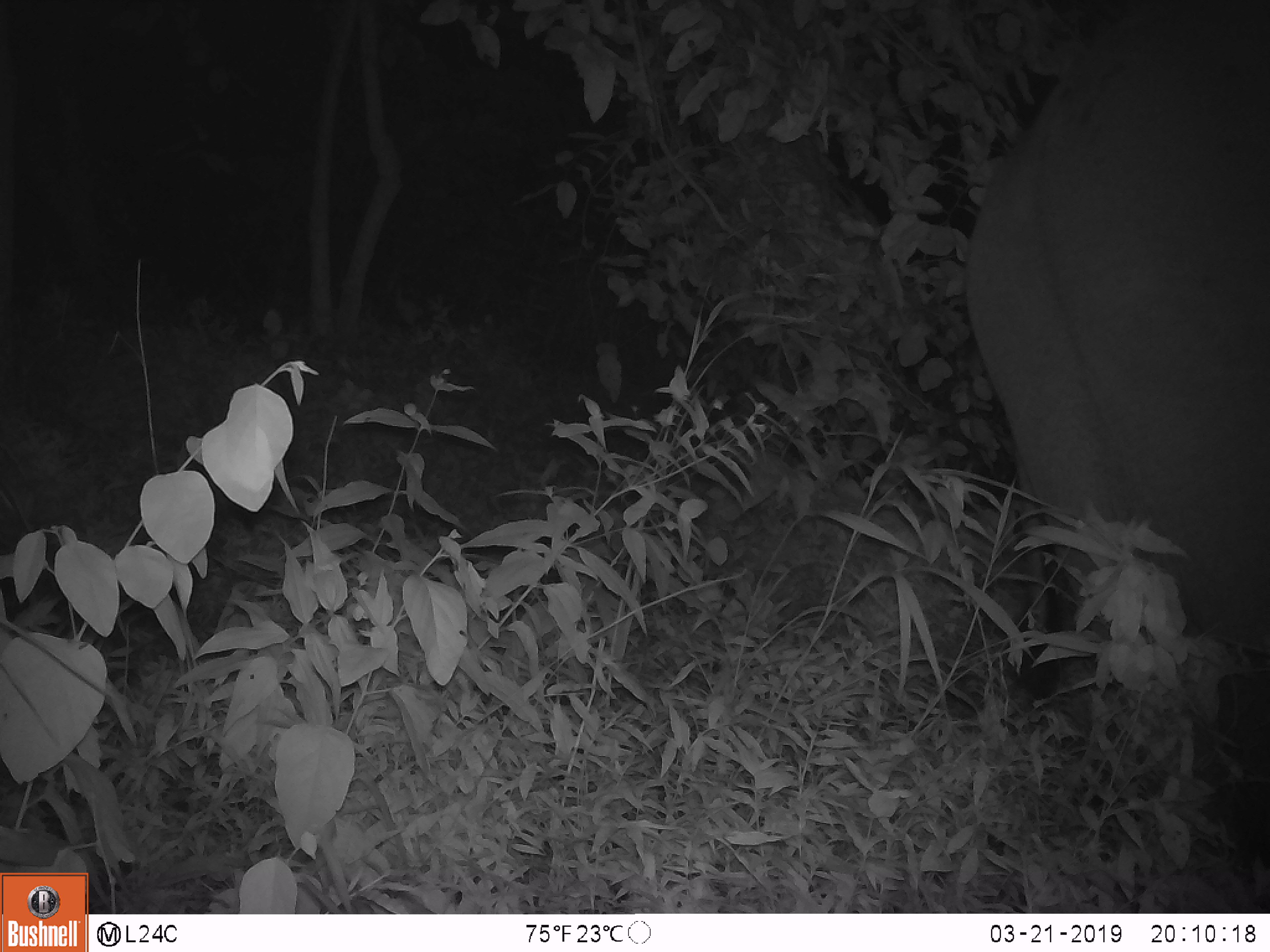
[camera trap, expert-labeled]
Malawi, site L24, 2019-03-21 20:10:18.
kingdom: Animalia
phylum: Chordata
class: Mammalia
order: Proboscidea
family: Elephantidae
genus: Loxodonta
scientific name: Loxodonta africana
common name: african savanna elephant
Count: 1.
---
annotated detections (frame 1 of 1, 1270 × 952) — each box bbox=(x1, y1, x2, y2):
african savanna elephant: bbox=(944, 0, 1268, 903)